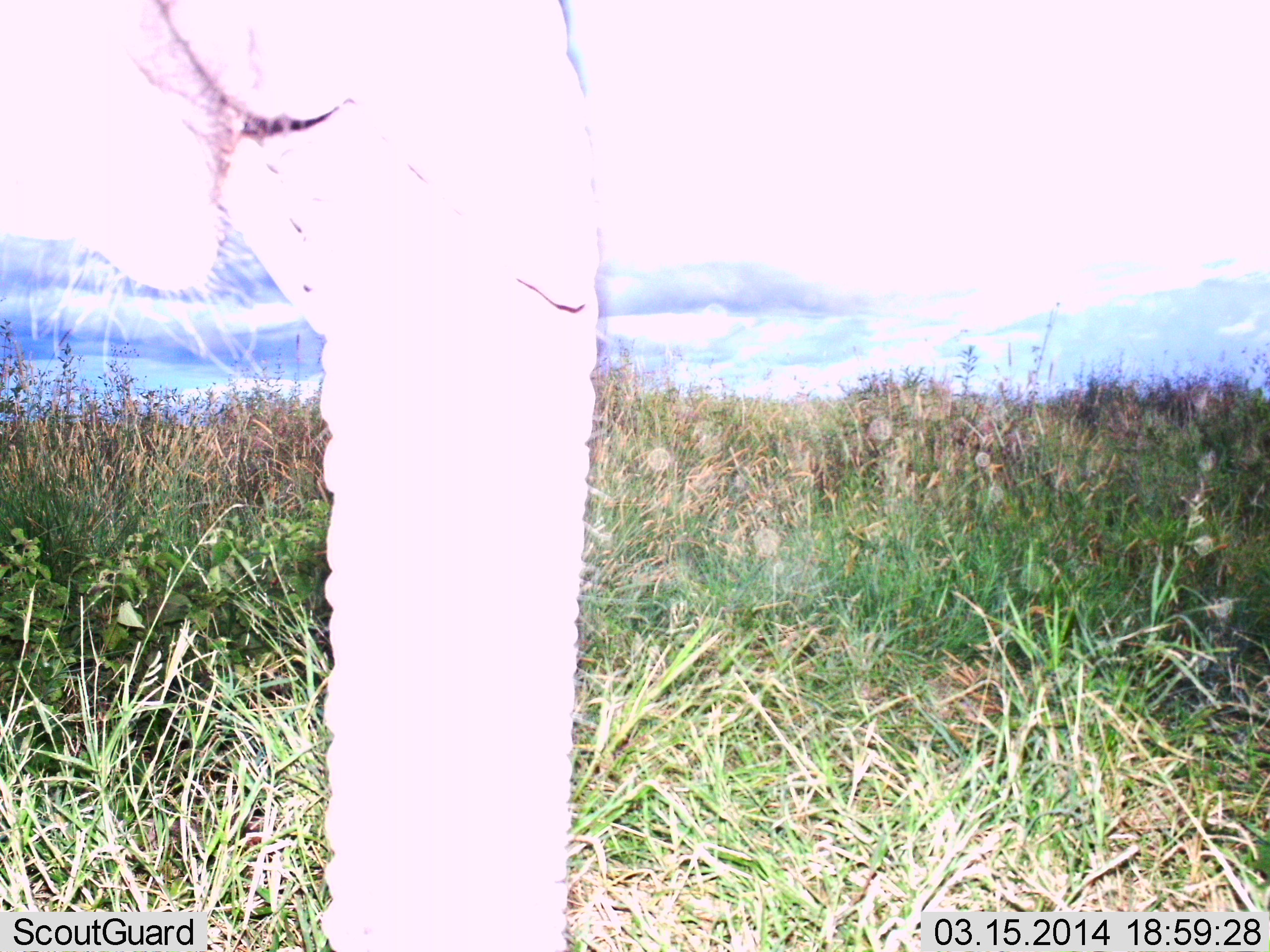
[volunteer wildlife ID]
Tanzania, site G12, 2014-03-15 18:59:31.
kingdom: Animalia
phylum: Chordata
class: Mammalia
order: Proboscidea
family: Elephantidae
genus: Loxodonta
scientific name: Loxodonta africana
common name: african bush elephant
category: elephant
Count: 1.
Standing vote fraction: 100%.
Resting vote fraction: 0%.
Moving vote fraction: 0%.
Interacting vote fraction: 0%.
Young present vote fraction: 0%.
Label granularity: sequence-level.